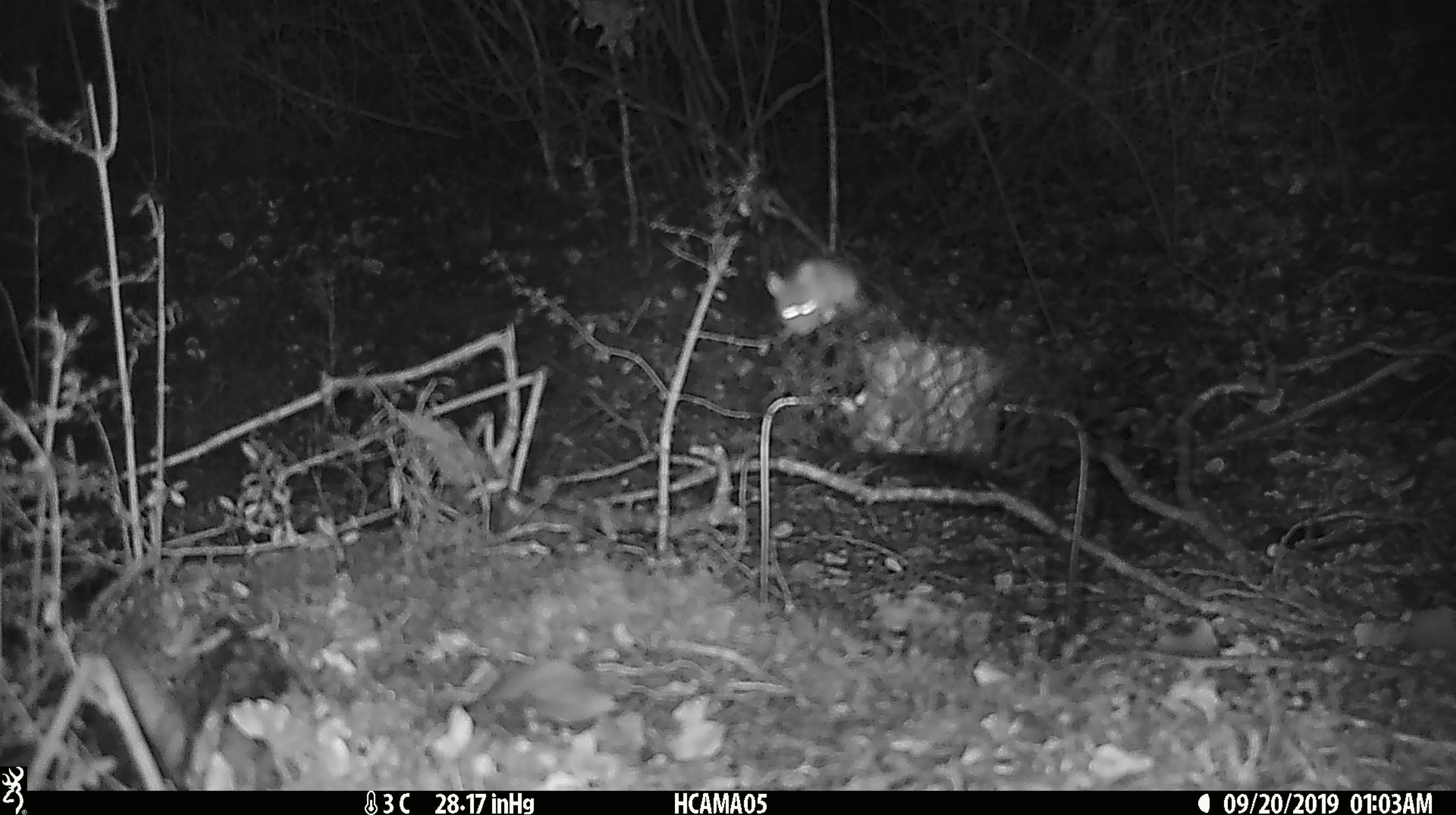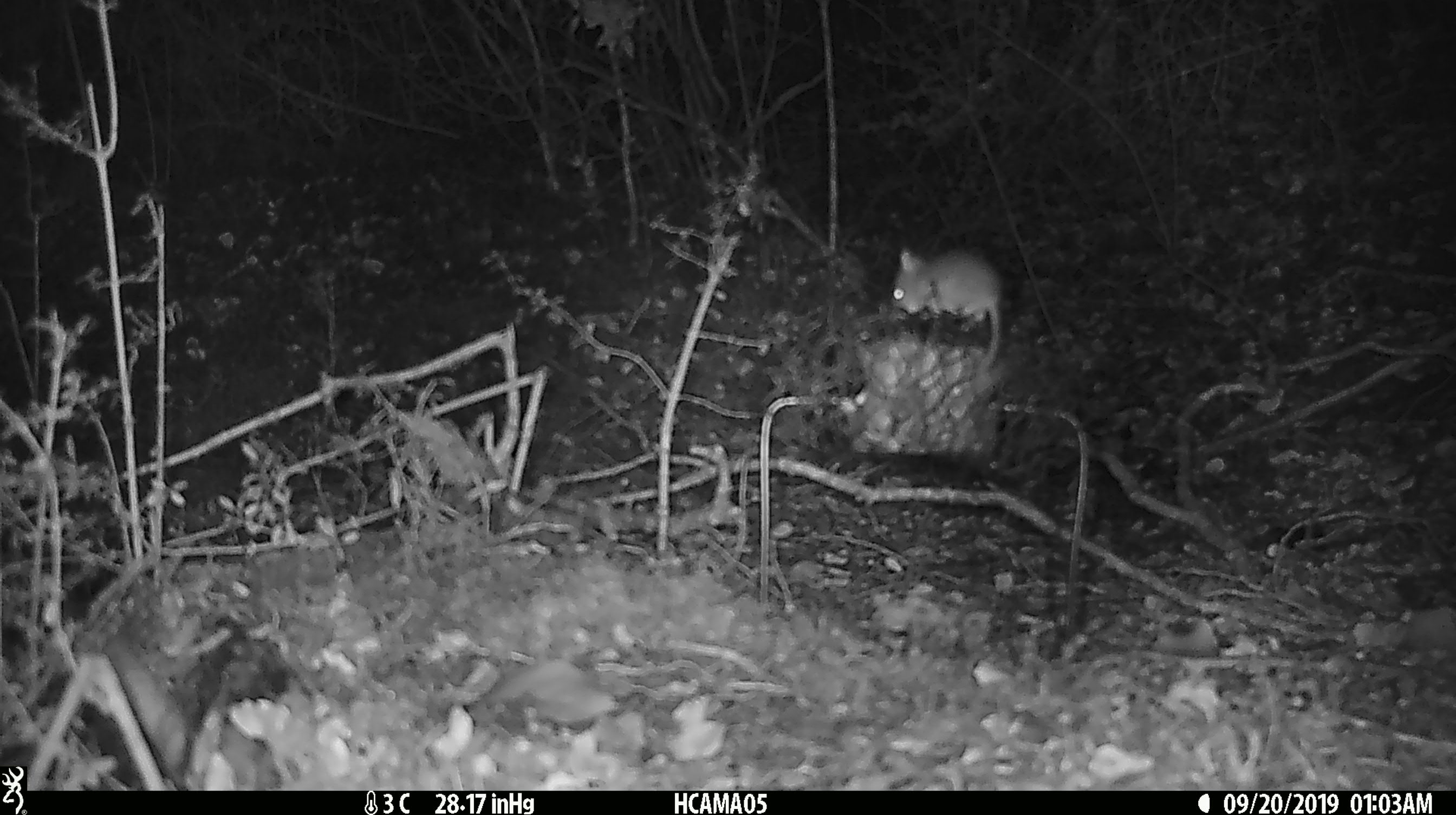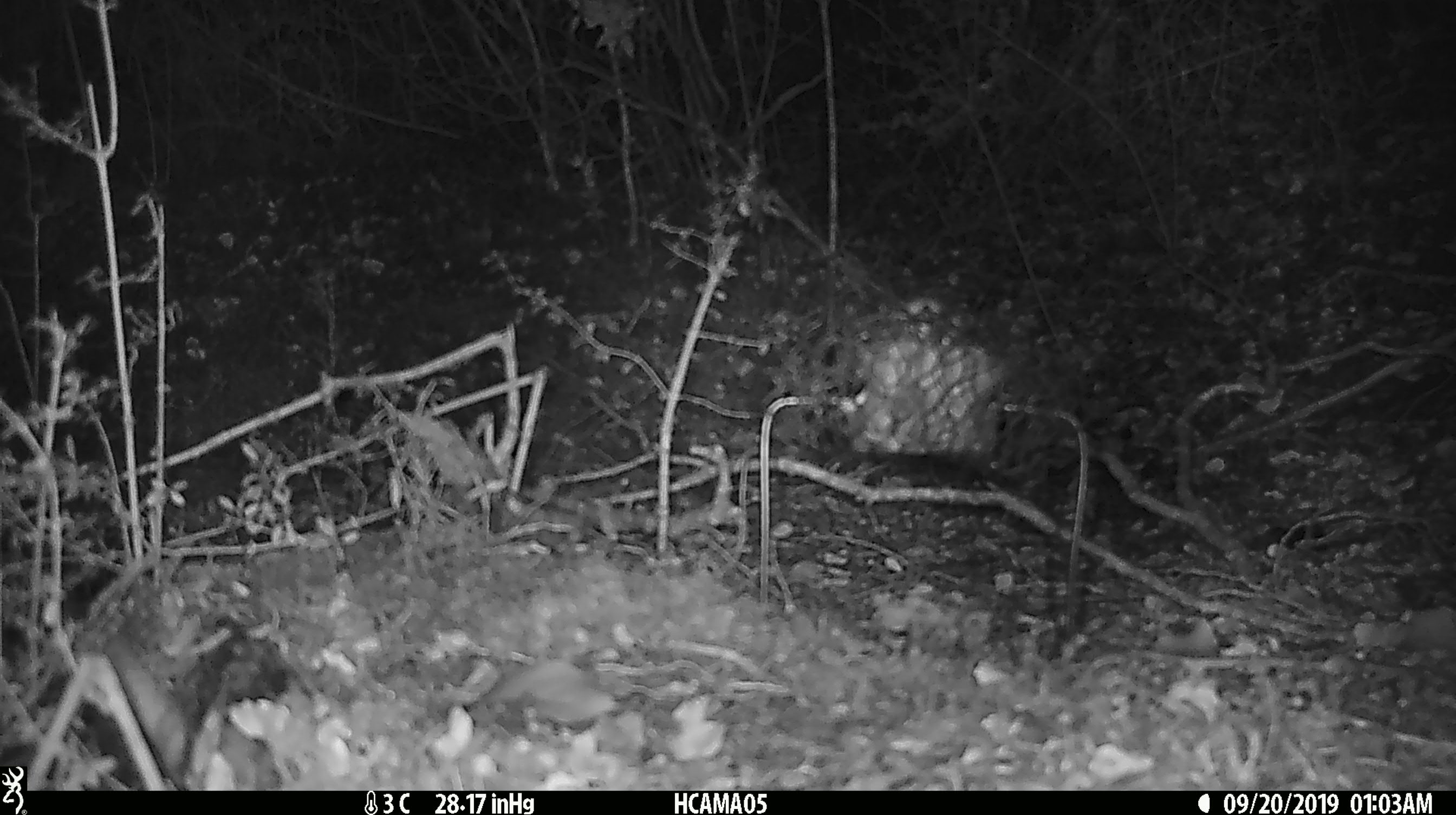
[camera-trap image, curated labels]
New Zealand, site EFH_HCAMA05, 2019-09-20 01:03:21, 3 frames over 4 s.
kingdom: Animalia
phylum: Chordata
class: Mammalia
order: Rodentia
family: Muridae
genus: Mus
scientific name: Mus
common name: mouse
Mouse (Mus).